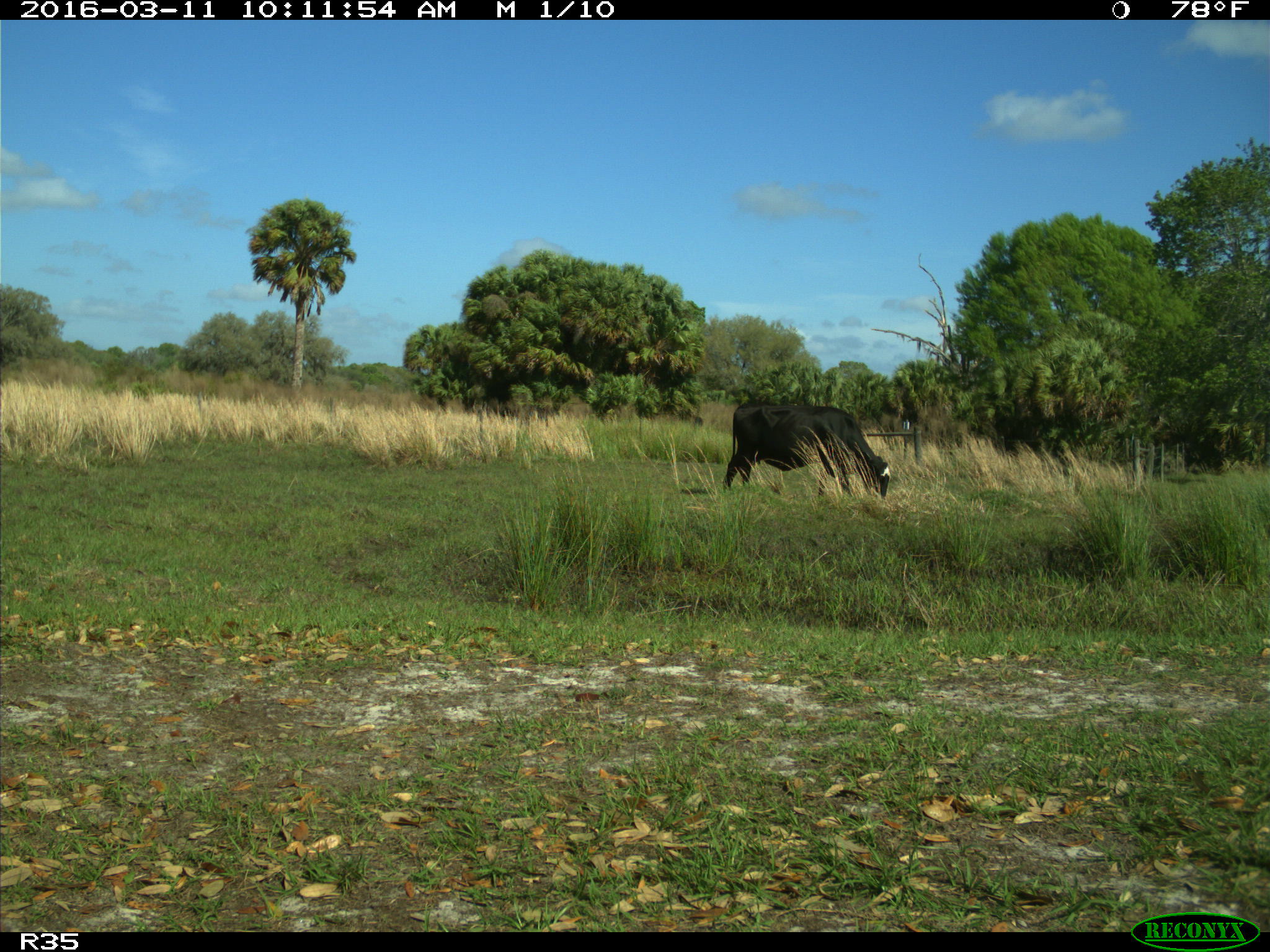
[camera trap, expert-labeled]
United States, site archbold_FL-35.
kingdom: Animalia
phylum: Chordata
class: Mammalia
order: Artiodactyla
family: Bovidae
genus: Bos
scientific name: Bos taurus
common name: domestic cow